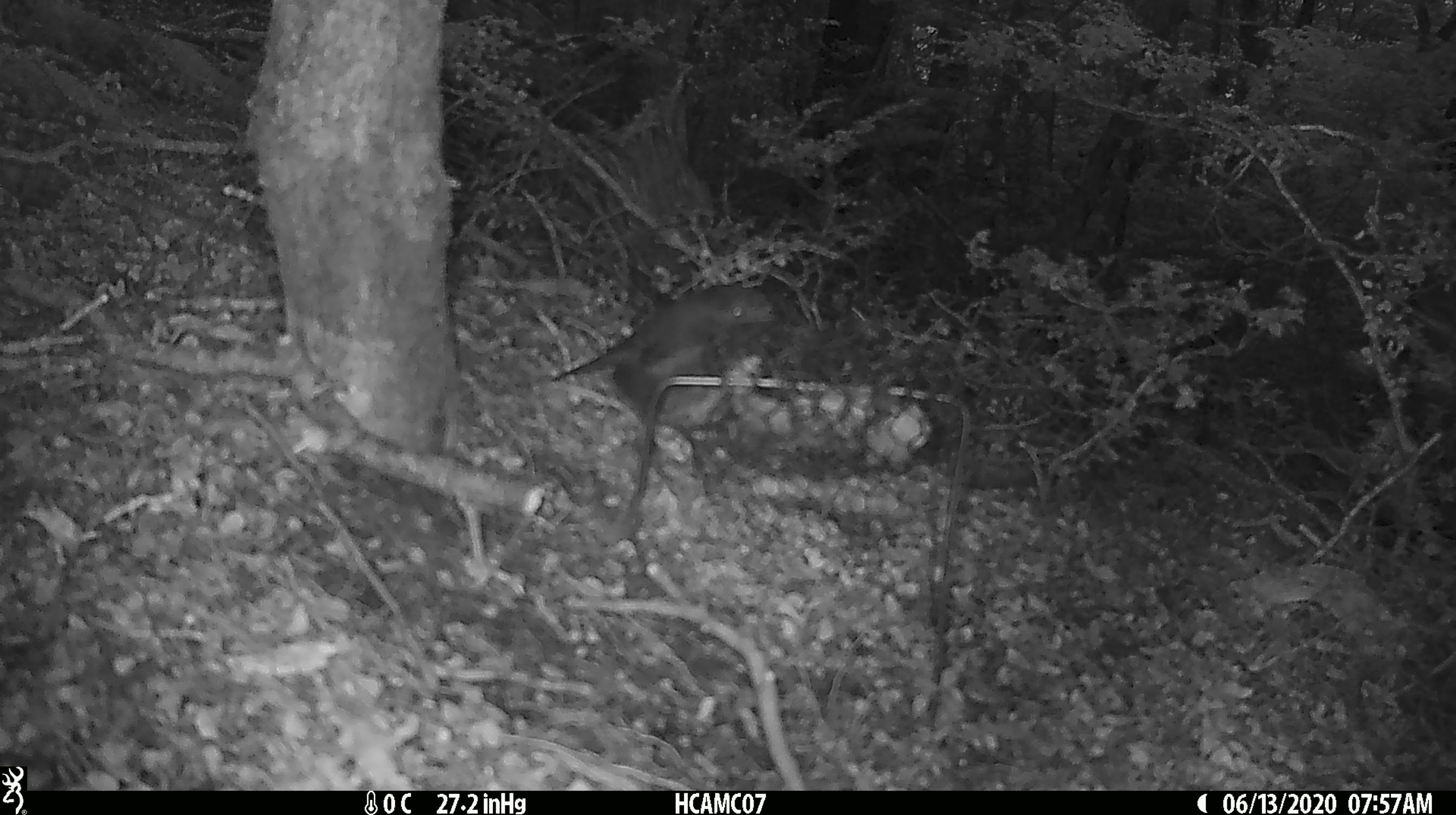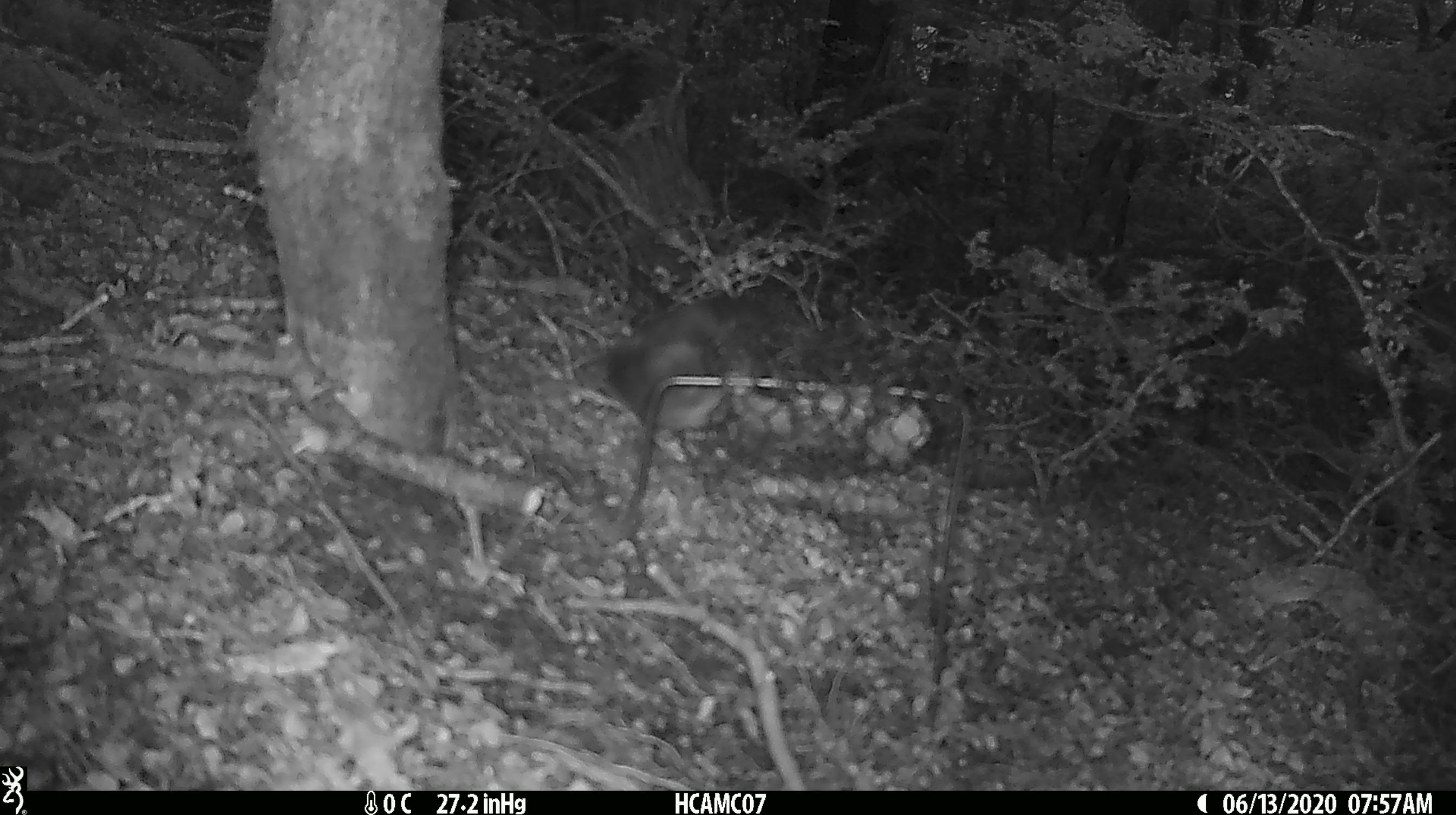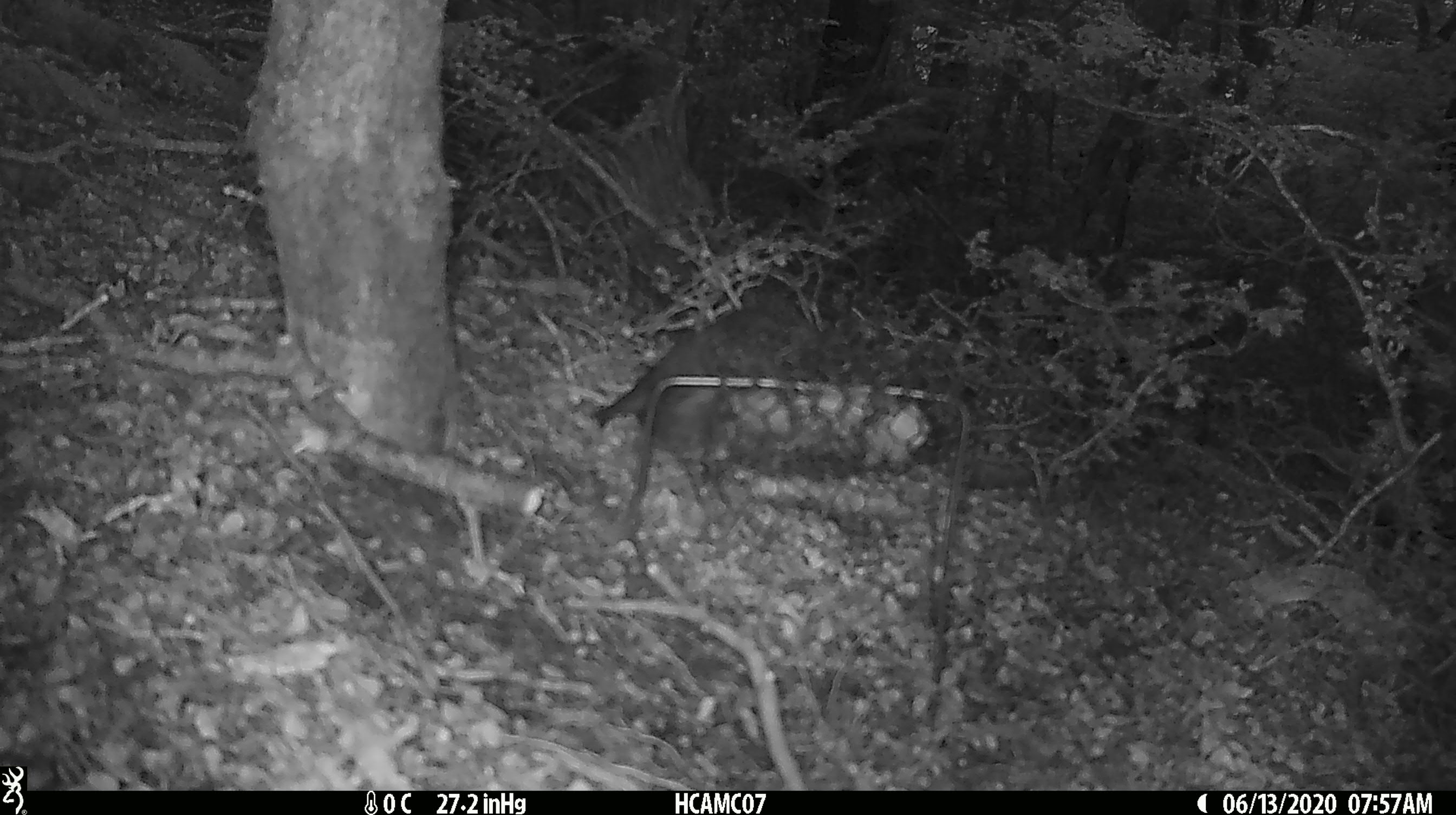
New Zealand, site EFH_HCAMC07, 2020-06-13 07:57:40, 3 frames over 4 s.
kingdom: Animalia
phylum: Chordata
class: Aves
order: Passeriformes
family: Petroicidae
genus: Petroica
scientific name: Petroica australis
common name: new zealand robin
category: robin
Robin (new zealand robin) (Petroica australis).